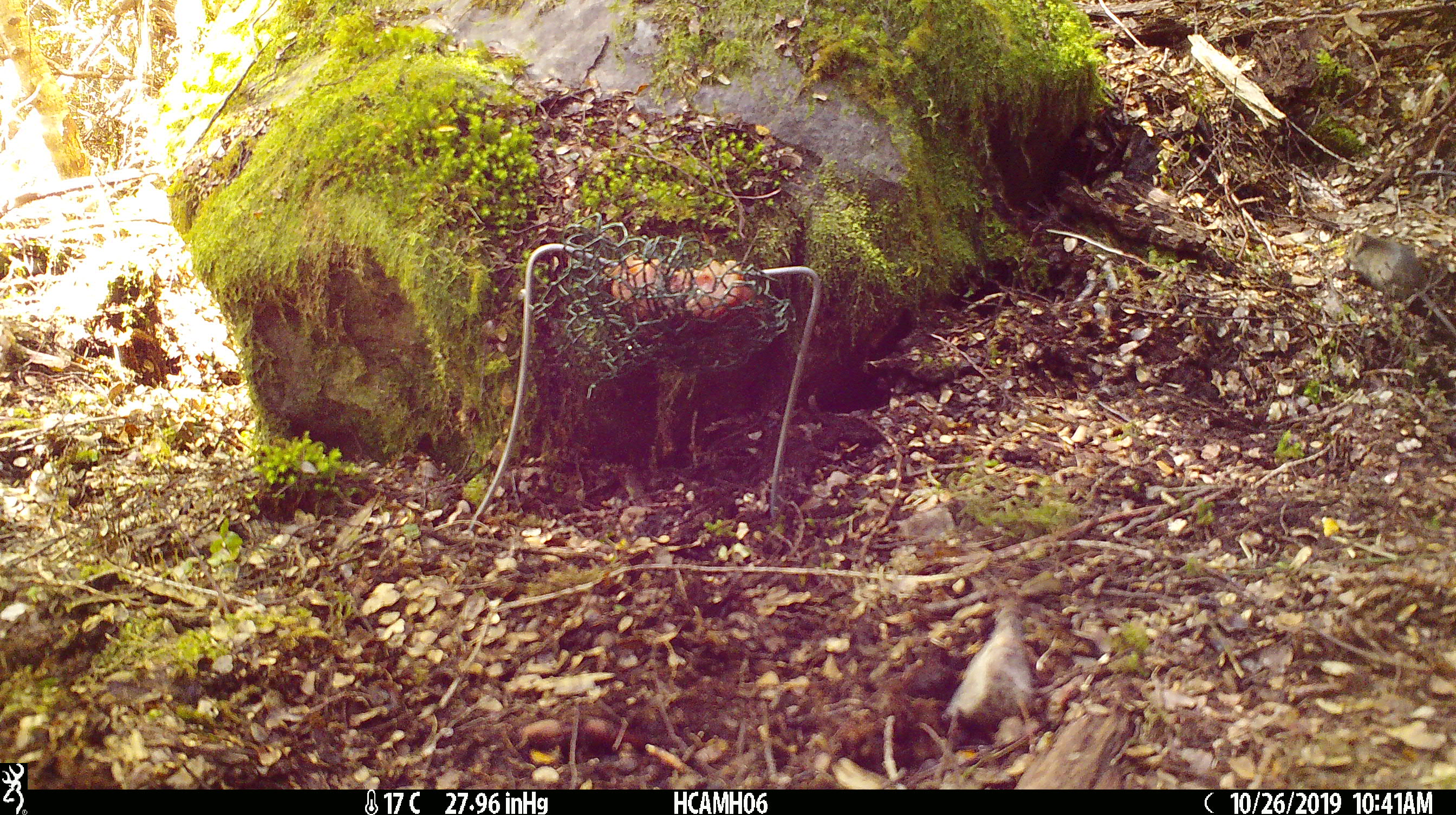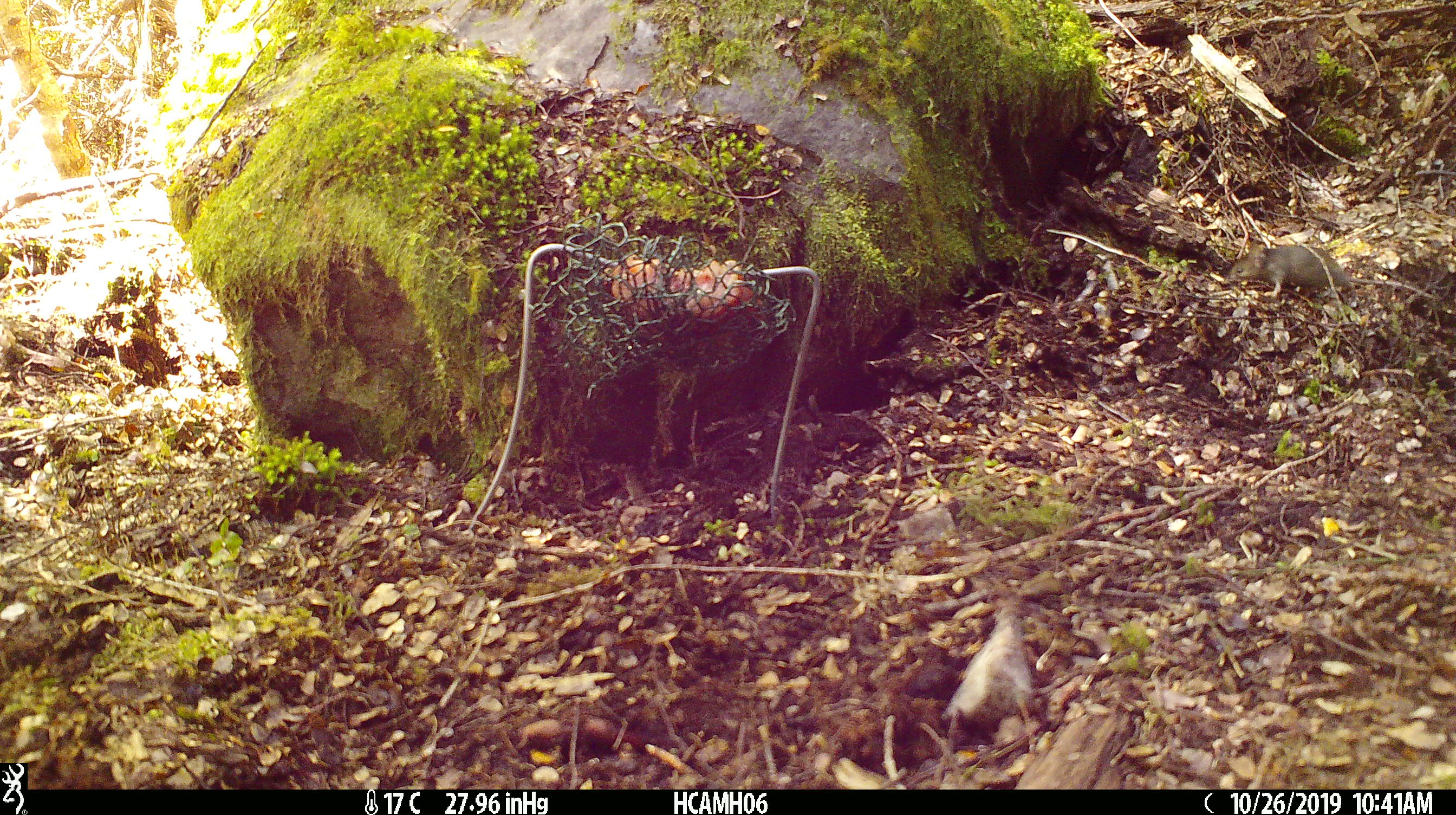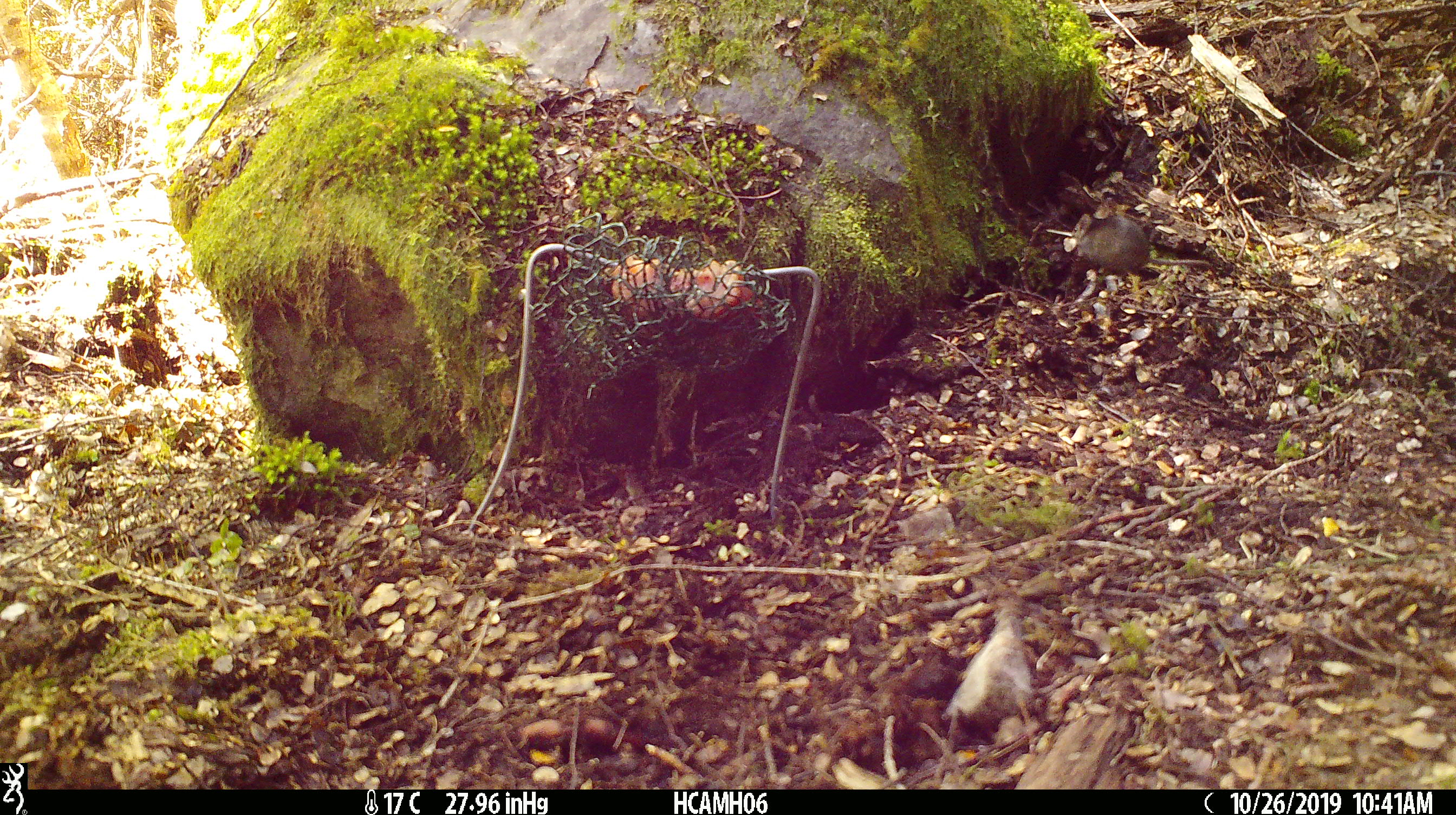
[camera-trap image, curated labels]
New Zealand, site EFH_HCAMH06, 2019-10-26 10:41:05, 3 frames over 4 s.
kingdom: Animalia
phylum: Chordata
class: Mammalia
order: Rodentia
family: Muridae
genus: Mus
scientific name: Mus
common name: mouse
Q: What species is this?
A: Mouse (Mus).